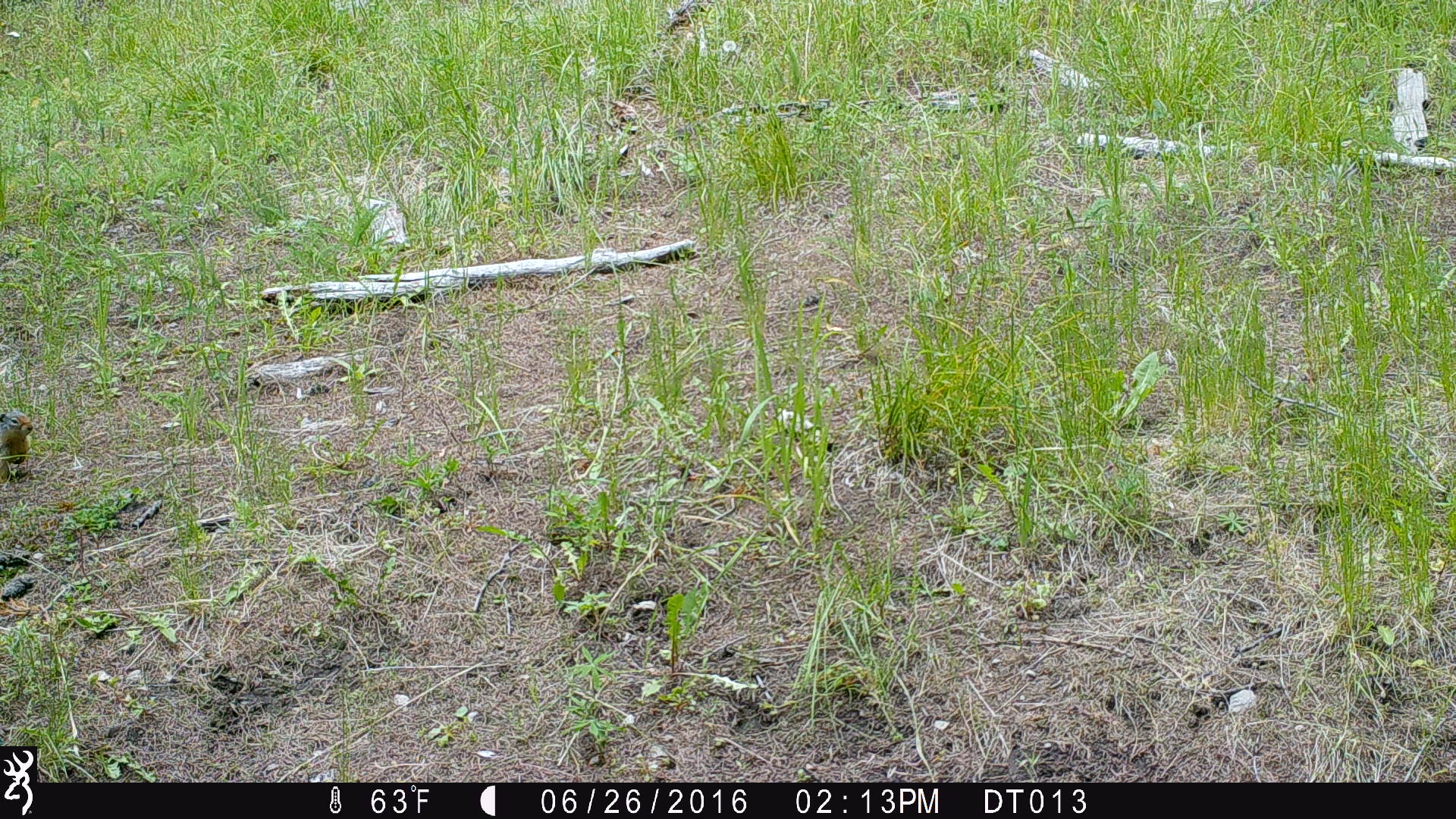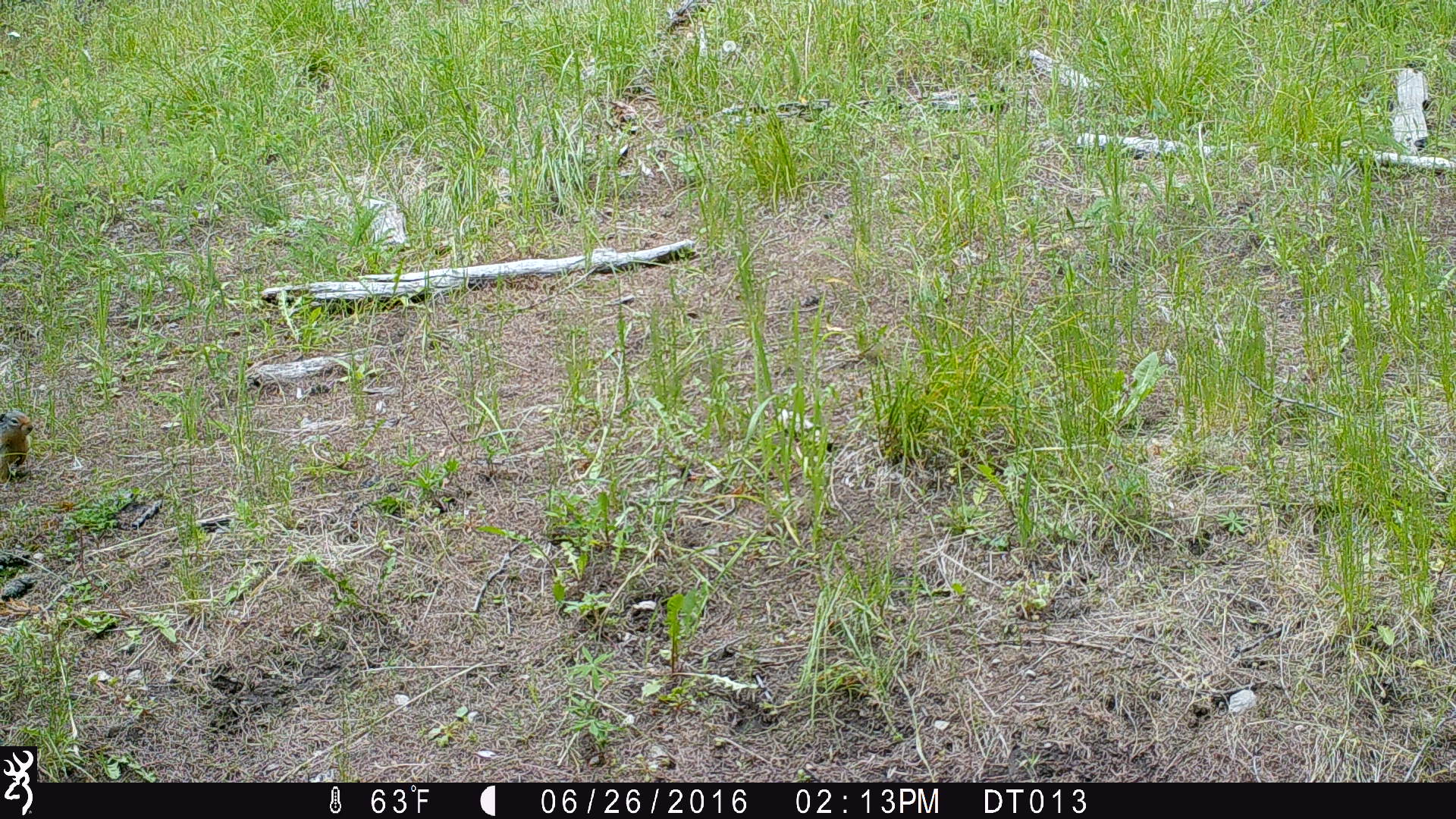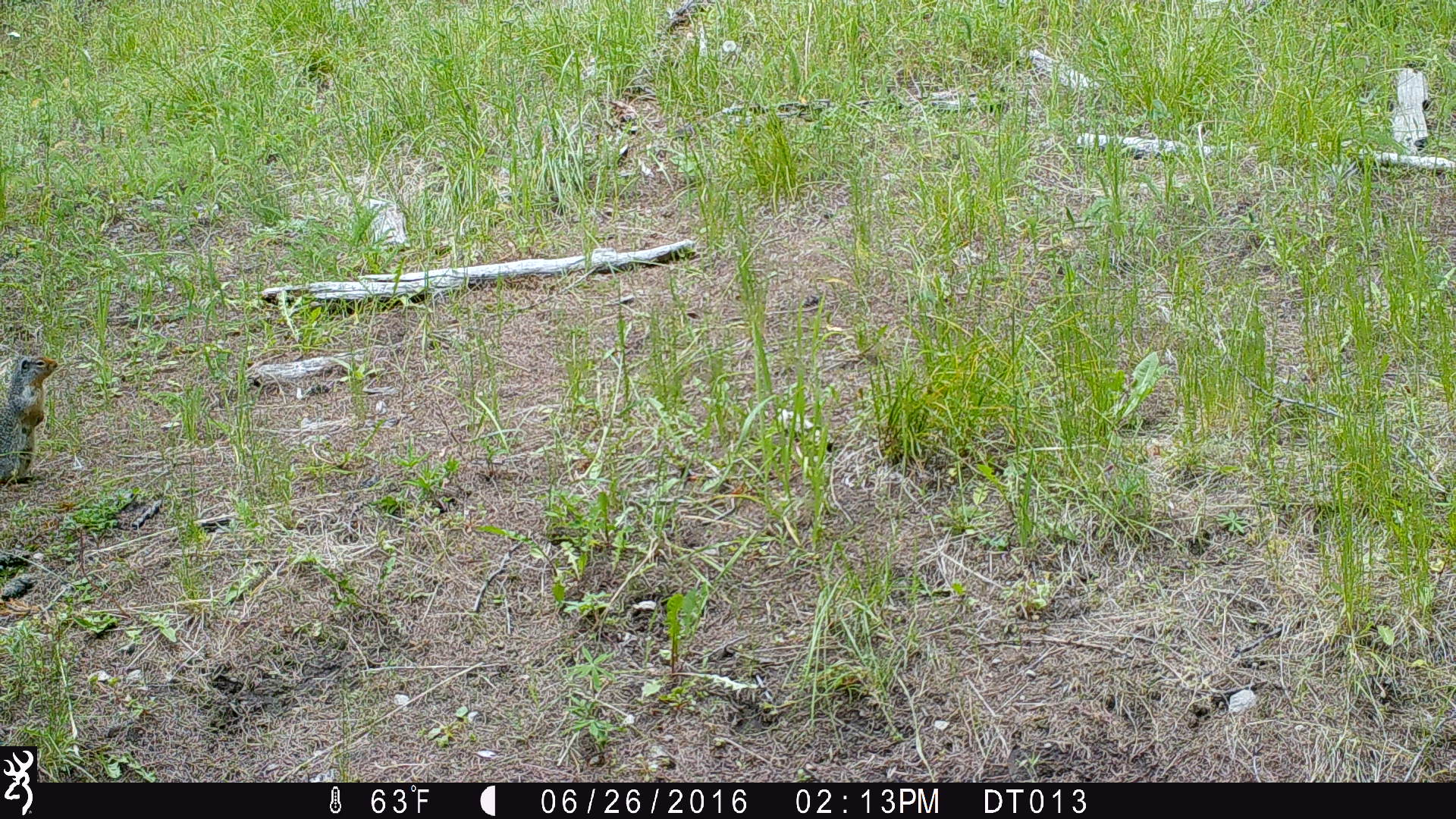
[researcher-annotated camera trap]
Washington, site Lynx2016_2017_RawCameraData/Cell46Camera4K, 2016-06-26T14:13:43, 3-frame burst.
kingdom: Animalia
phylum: Chordata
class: Mammalia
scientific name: Mammalia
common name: small mammal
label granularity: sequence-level